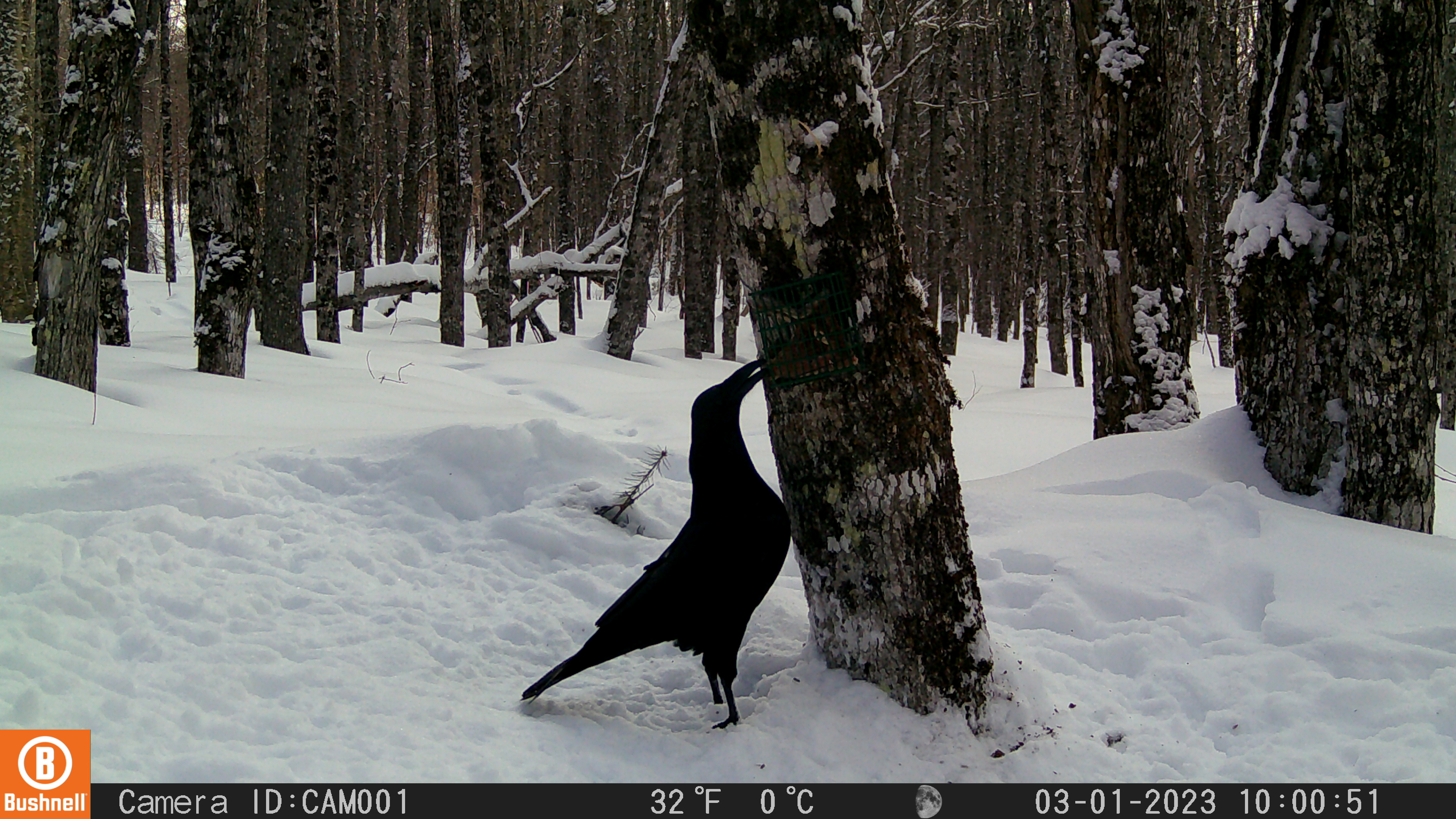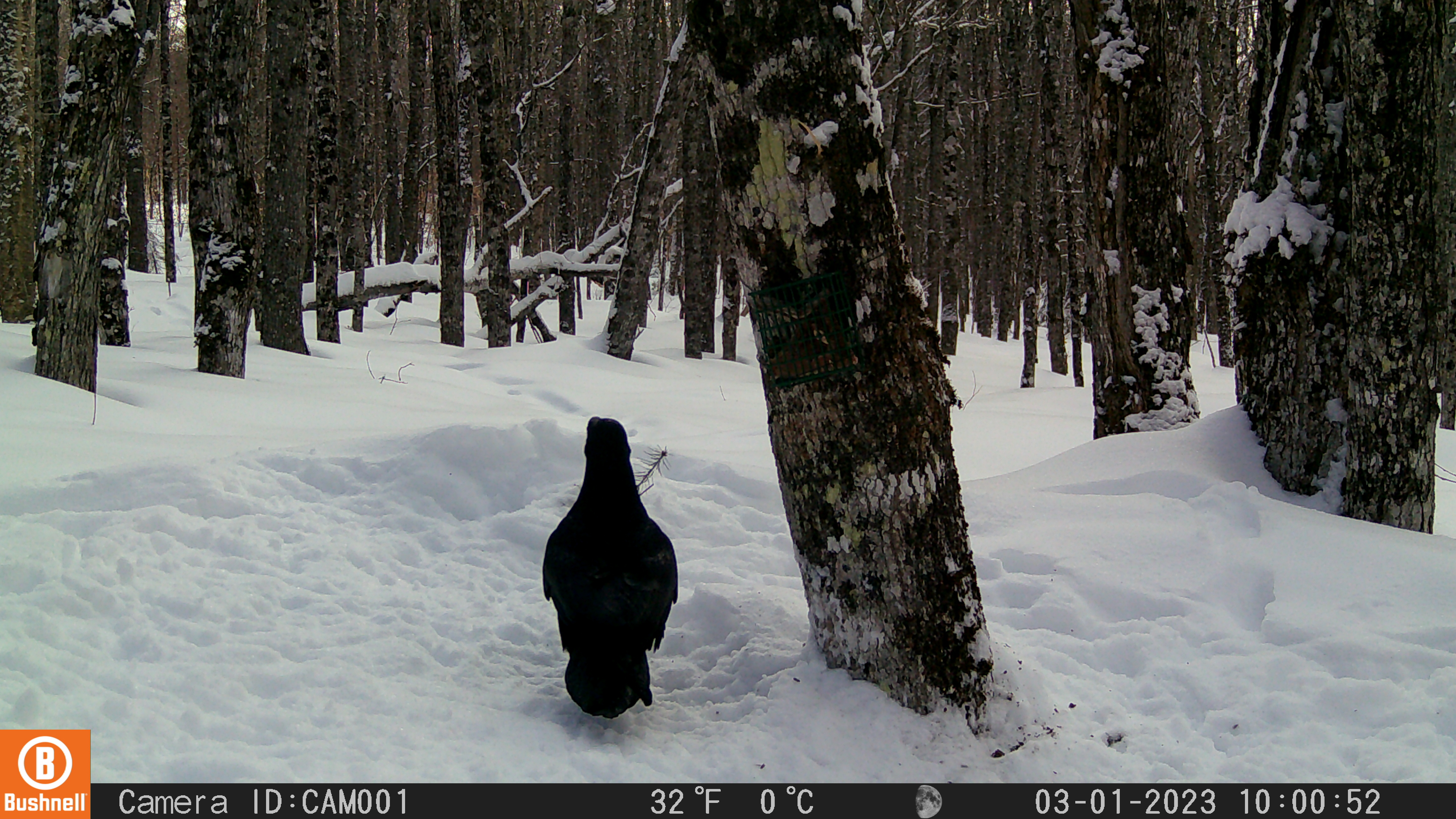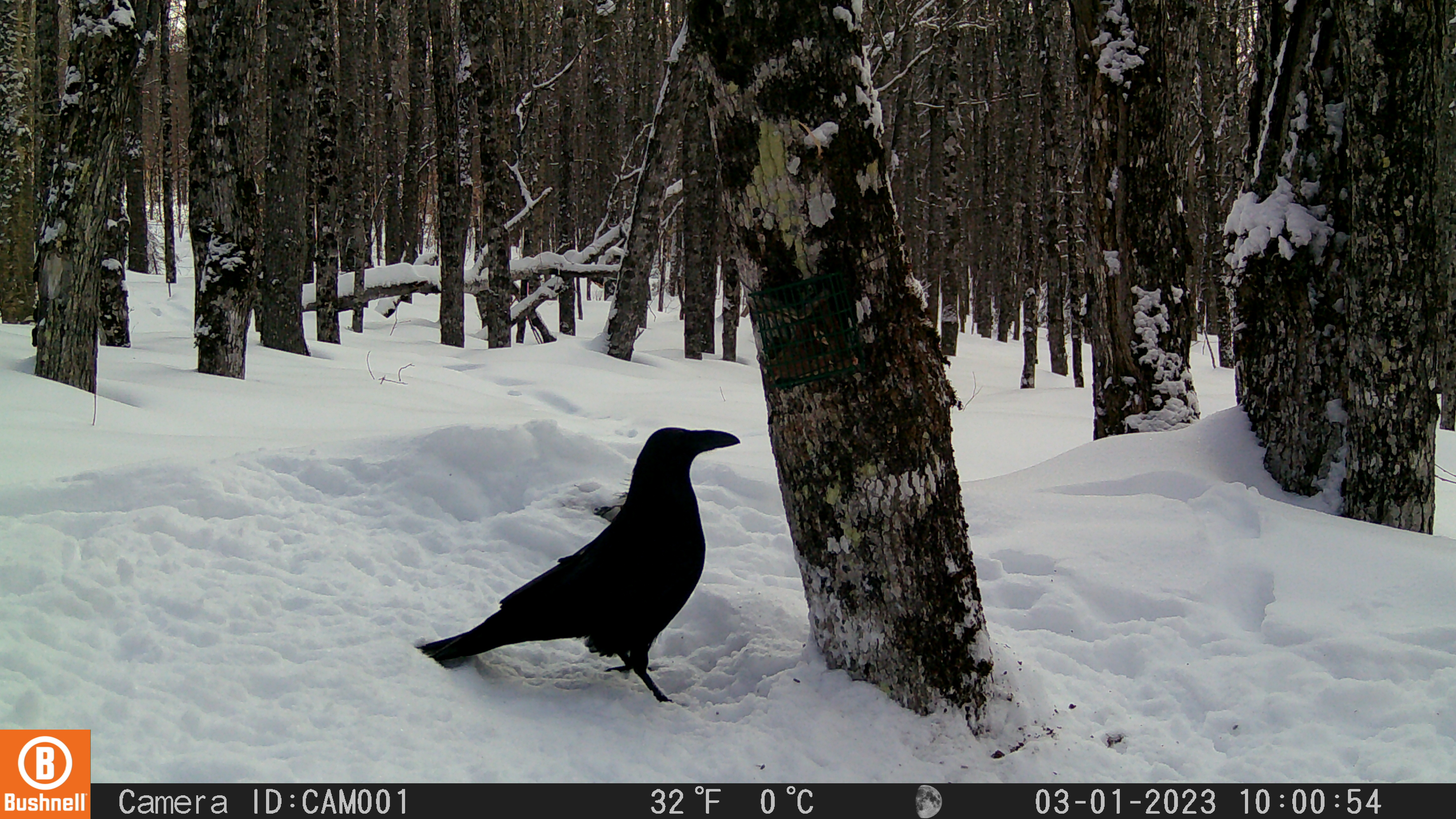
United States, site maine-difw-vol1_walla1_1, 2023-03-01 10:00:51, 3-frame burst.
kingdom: Animalia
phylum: Chordata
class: Aves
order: Passeriformes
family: Corvidae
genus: Corvus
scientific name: Corvus corax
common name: common raven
Common raven (Corvus corax).